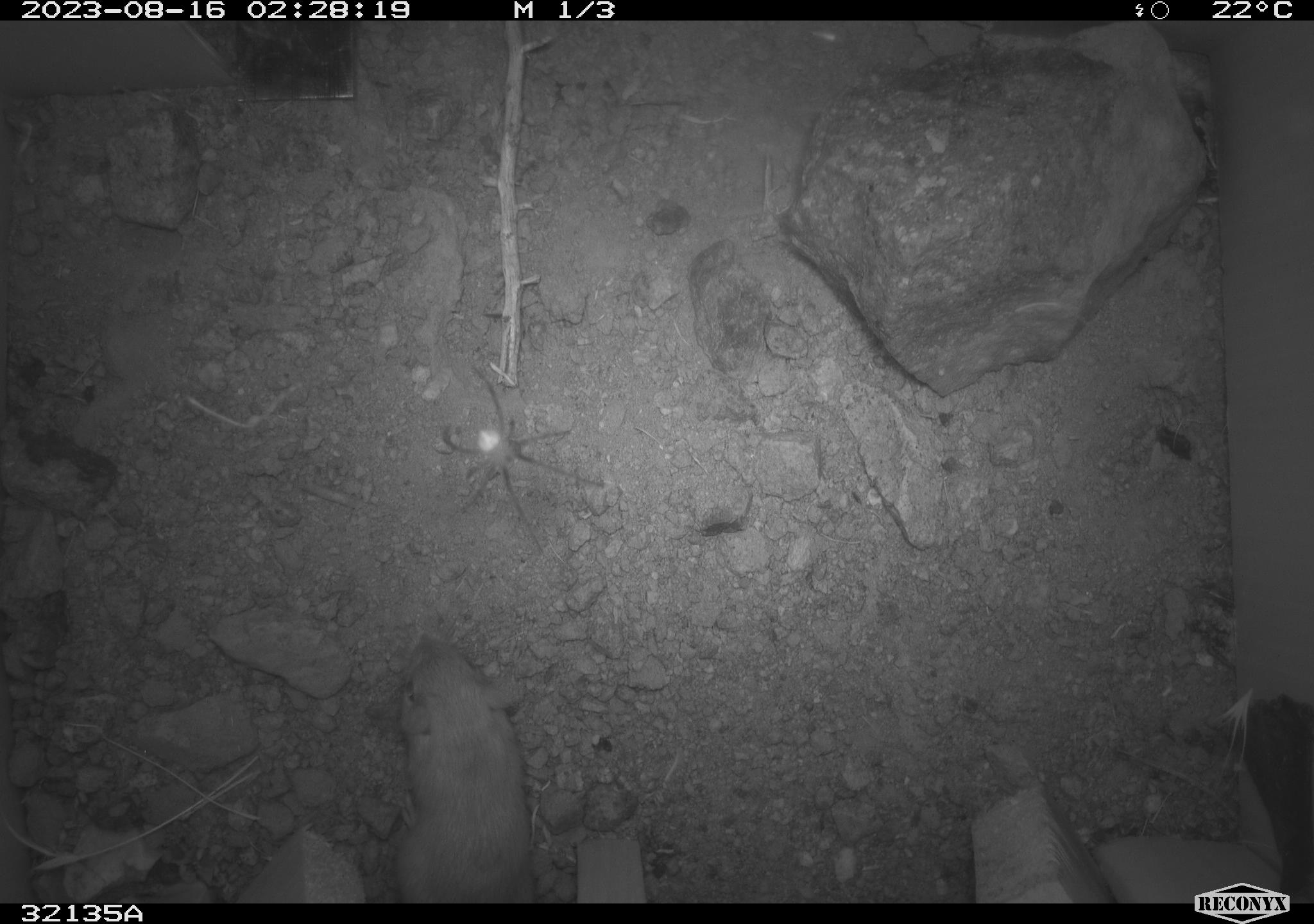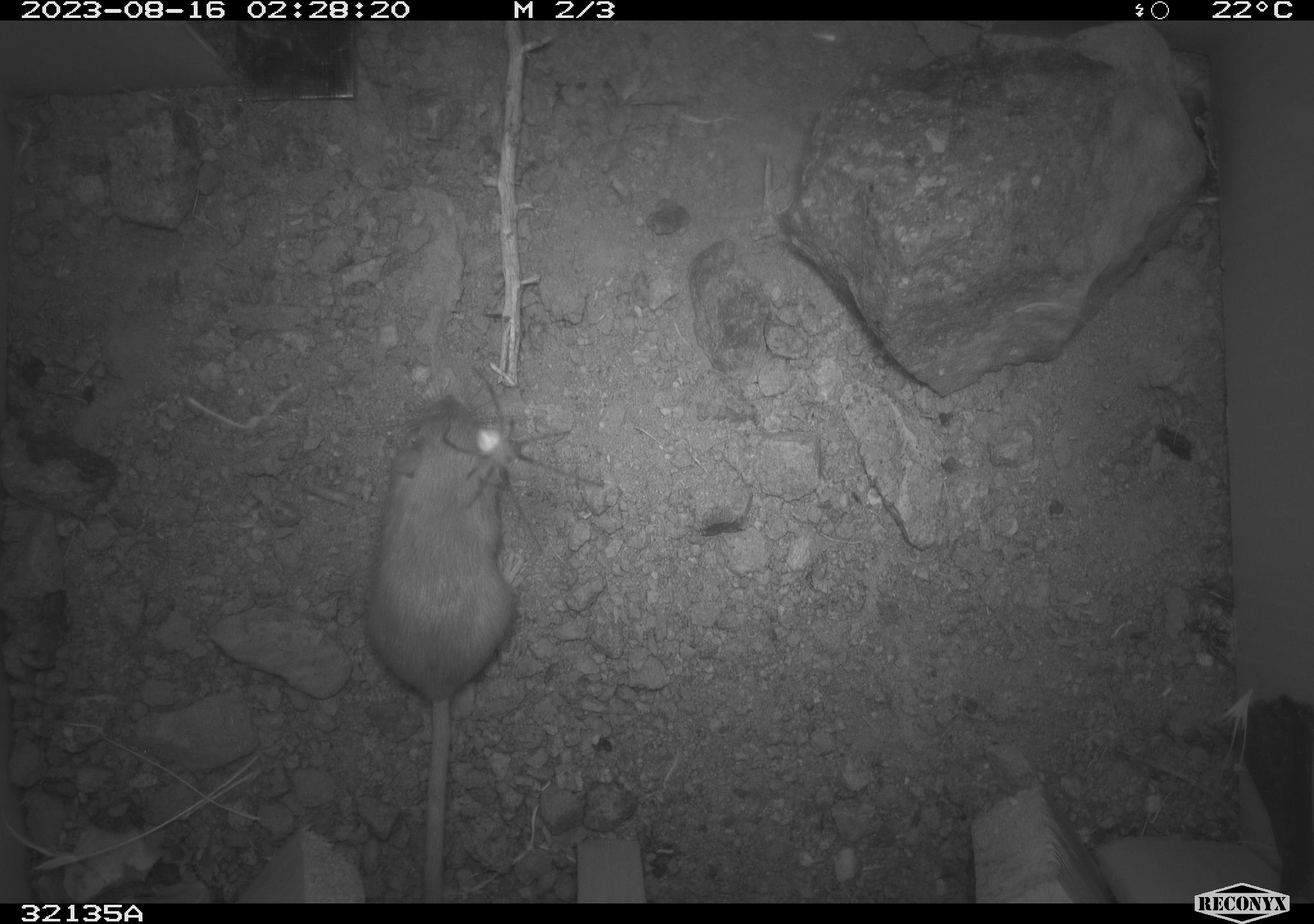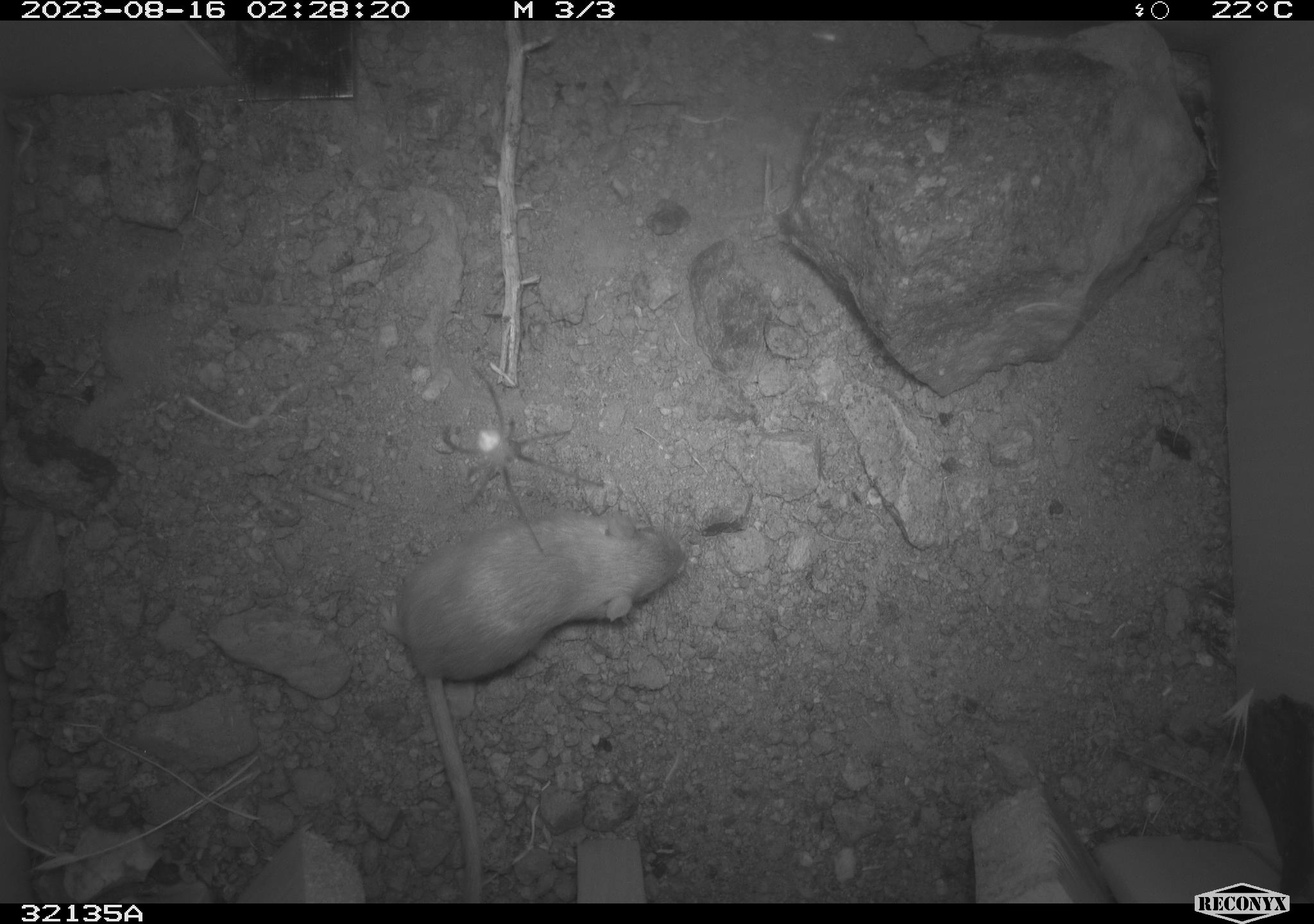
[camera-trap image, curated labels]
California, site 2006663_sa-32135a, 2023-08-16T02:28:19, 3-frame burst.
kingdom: Animalia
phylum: Chordata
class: Mammalia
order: Rodentia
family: Heteromyidae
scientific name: Heteromyidae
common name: kangaroo rats and pocket mice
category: heteromyidae family